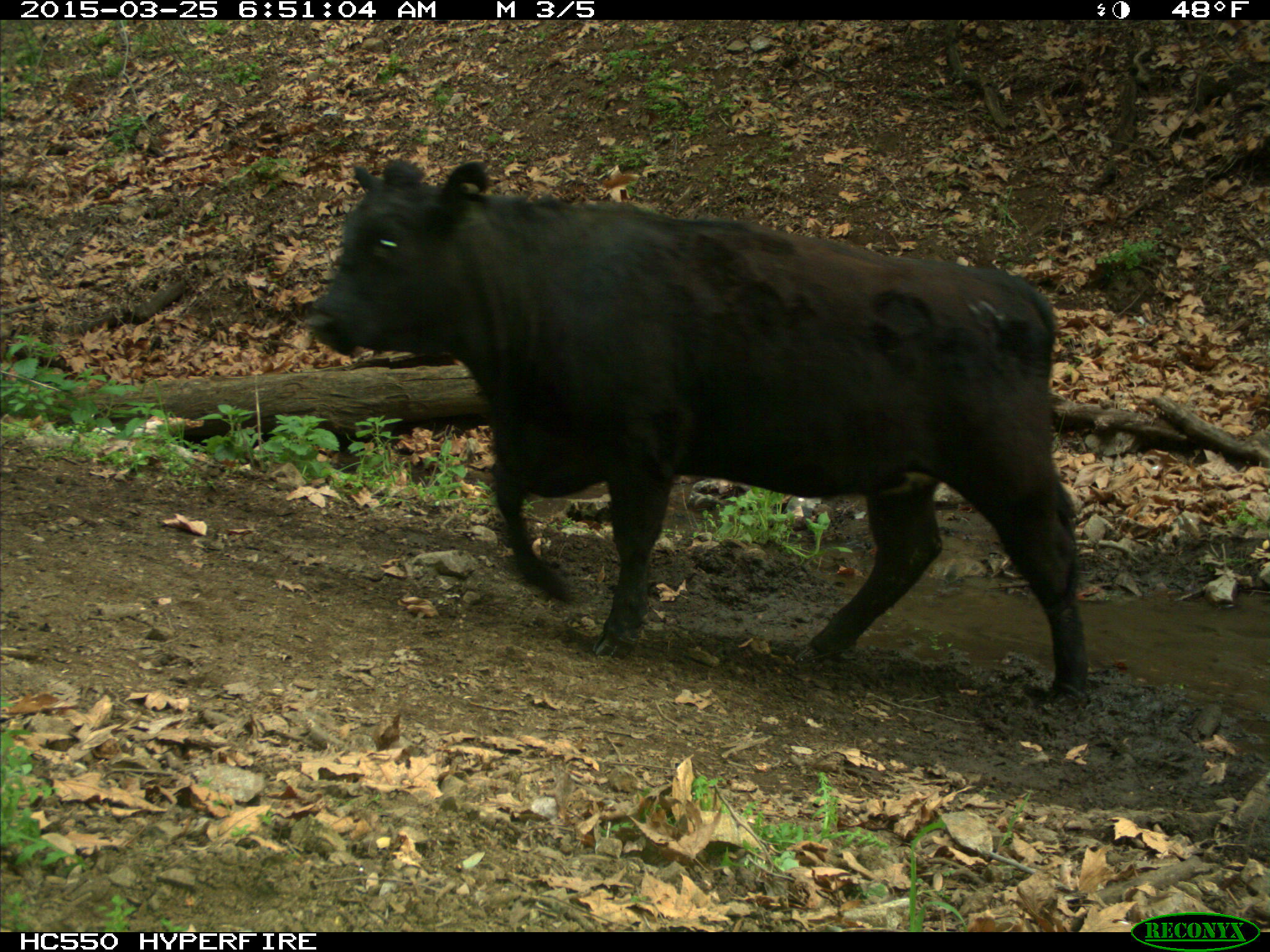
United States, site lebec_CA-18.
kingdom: Animalia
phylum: Chordata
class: Mammalia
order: Artiodactyla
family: Bovidae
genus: Bos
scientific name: Bos taurus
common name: domestic cow